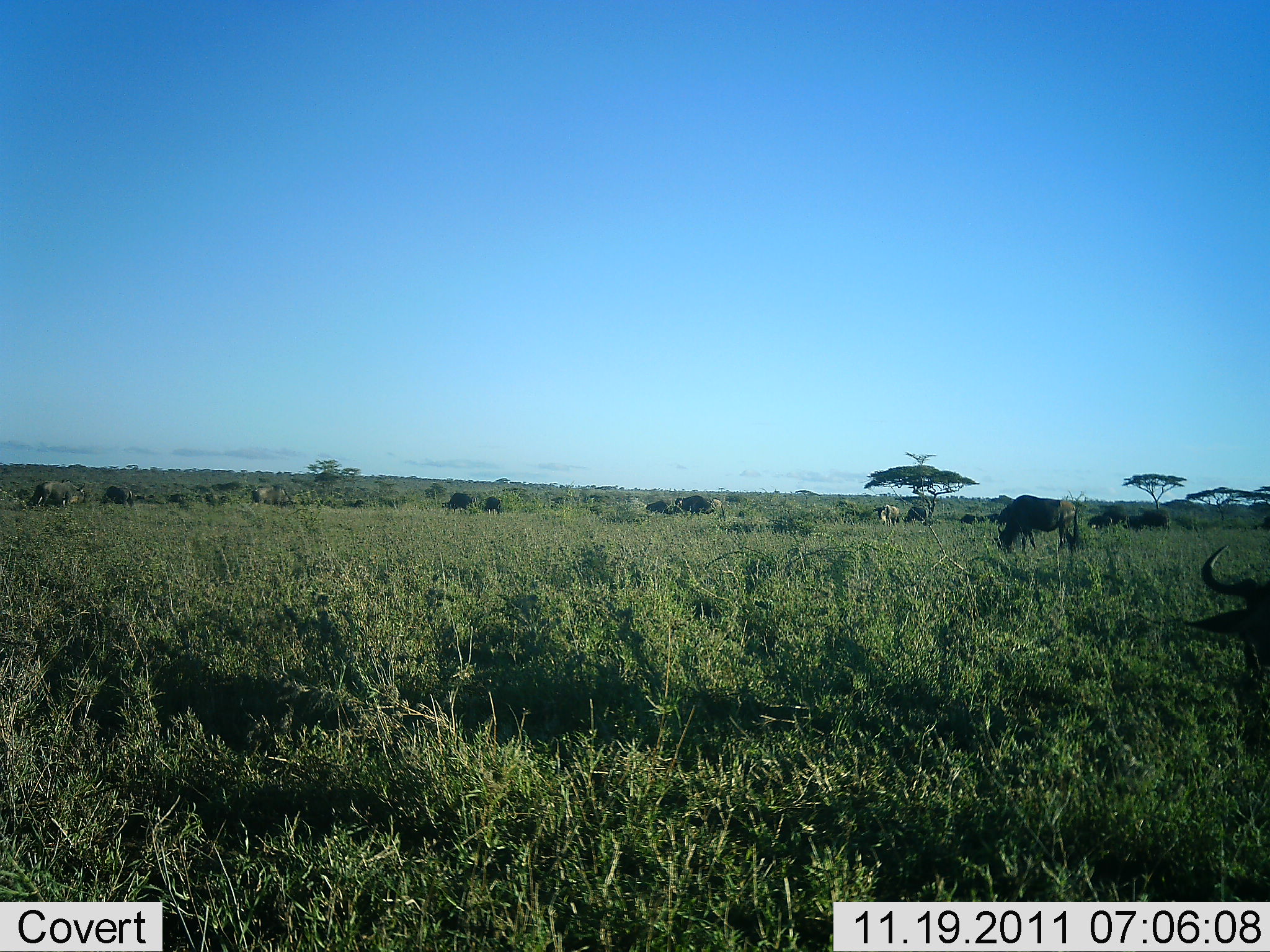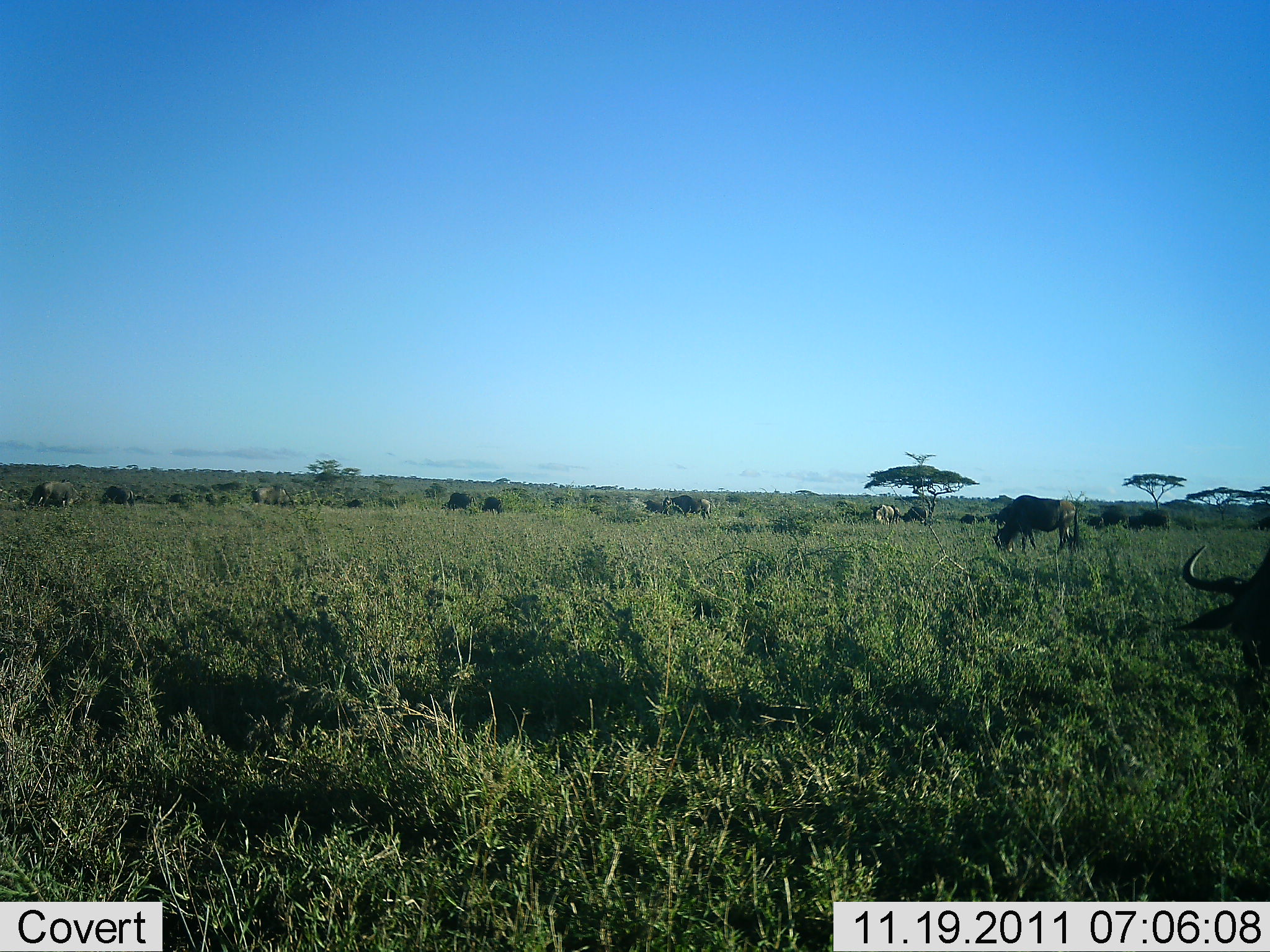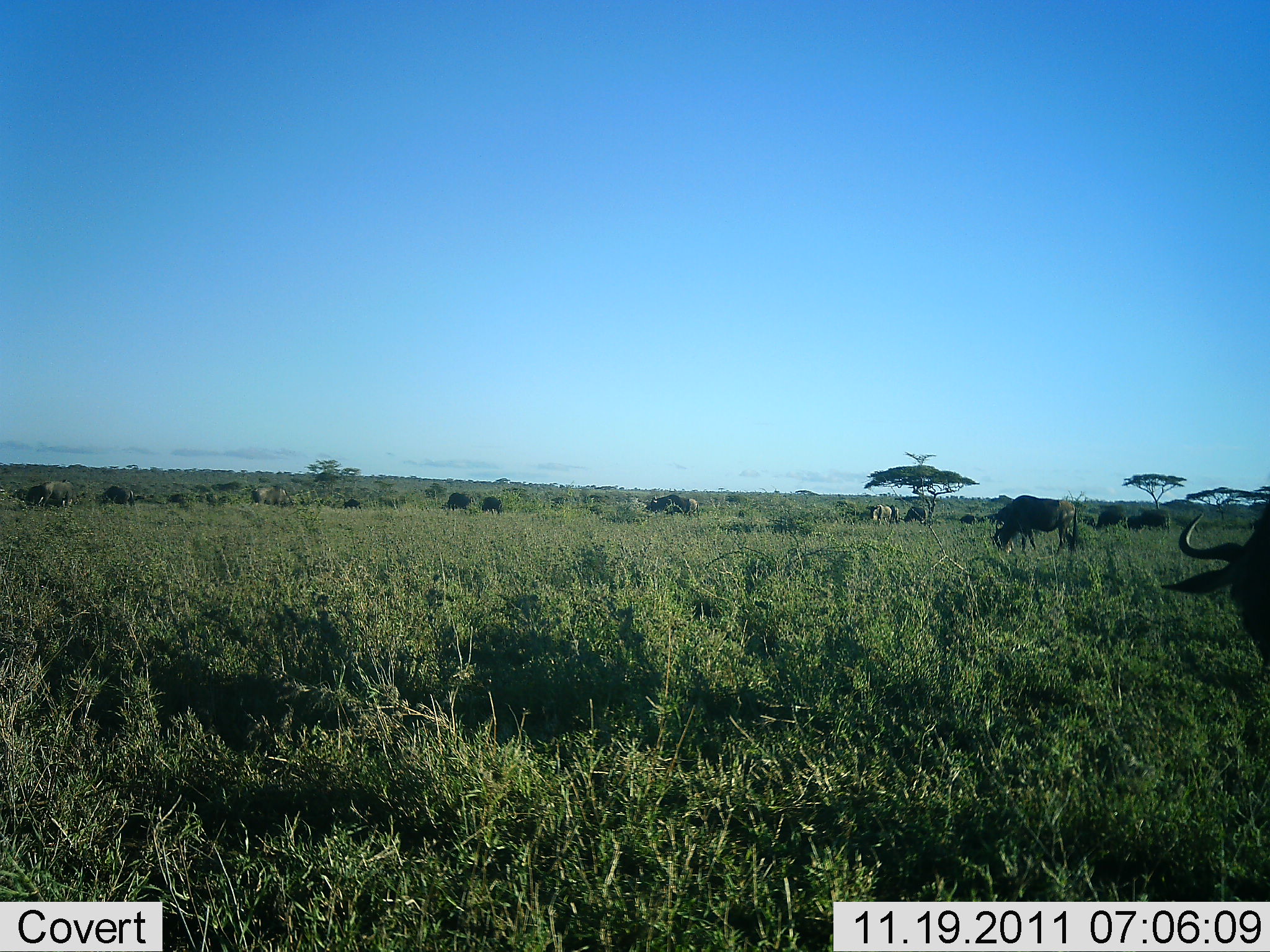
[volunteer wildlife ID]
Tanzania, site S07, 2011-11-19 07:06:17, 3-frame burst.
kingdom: Animalia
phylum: Chordata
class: Mammalia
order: Artiodactyla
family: Bovidae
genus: Connochaetes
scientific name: Connochaetes taurinus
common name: blue wildebeest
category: wildebeest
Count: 11-50.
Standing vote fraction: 53%.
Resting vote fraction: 0%.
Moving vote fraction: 47%.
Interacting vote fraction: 0%.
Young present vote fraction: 0%.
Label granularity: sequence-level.